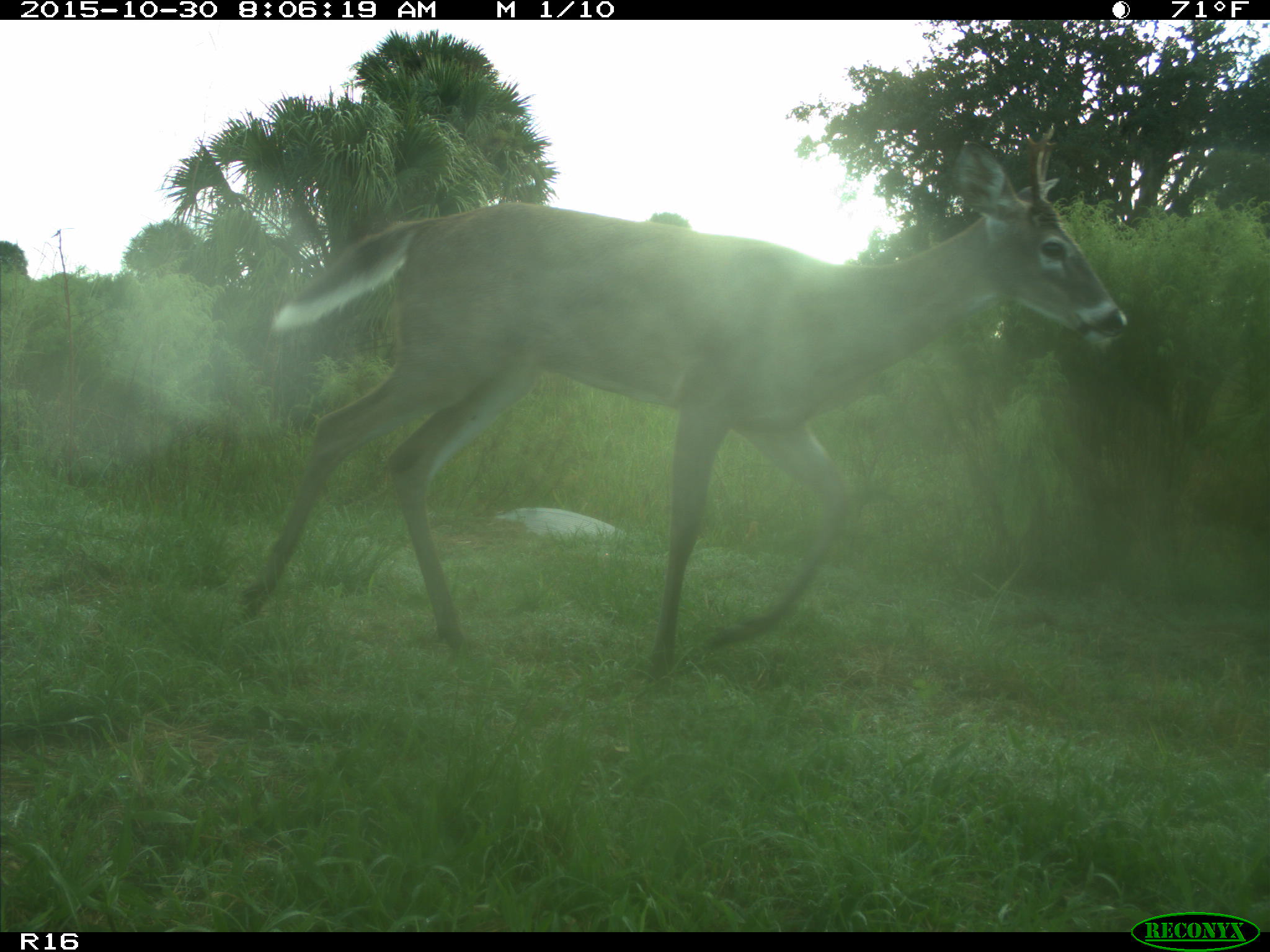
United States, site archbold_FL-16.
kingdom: Animalia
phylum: Chordata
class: Mammalia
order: Artiodactyla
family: Cervidae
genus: Odocoileus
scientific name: Odocoileus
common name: deer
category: unidentified deer